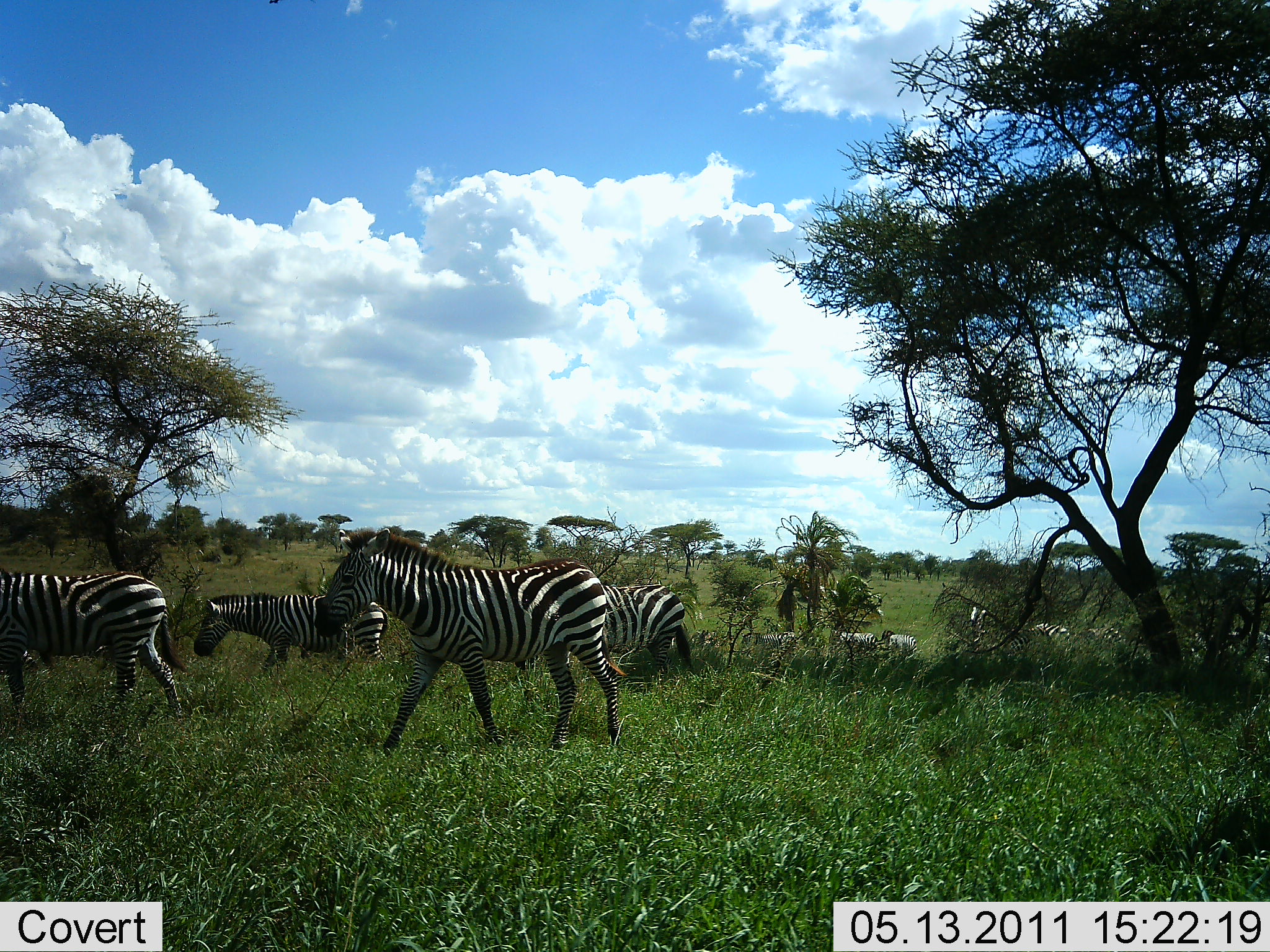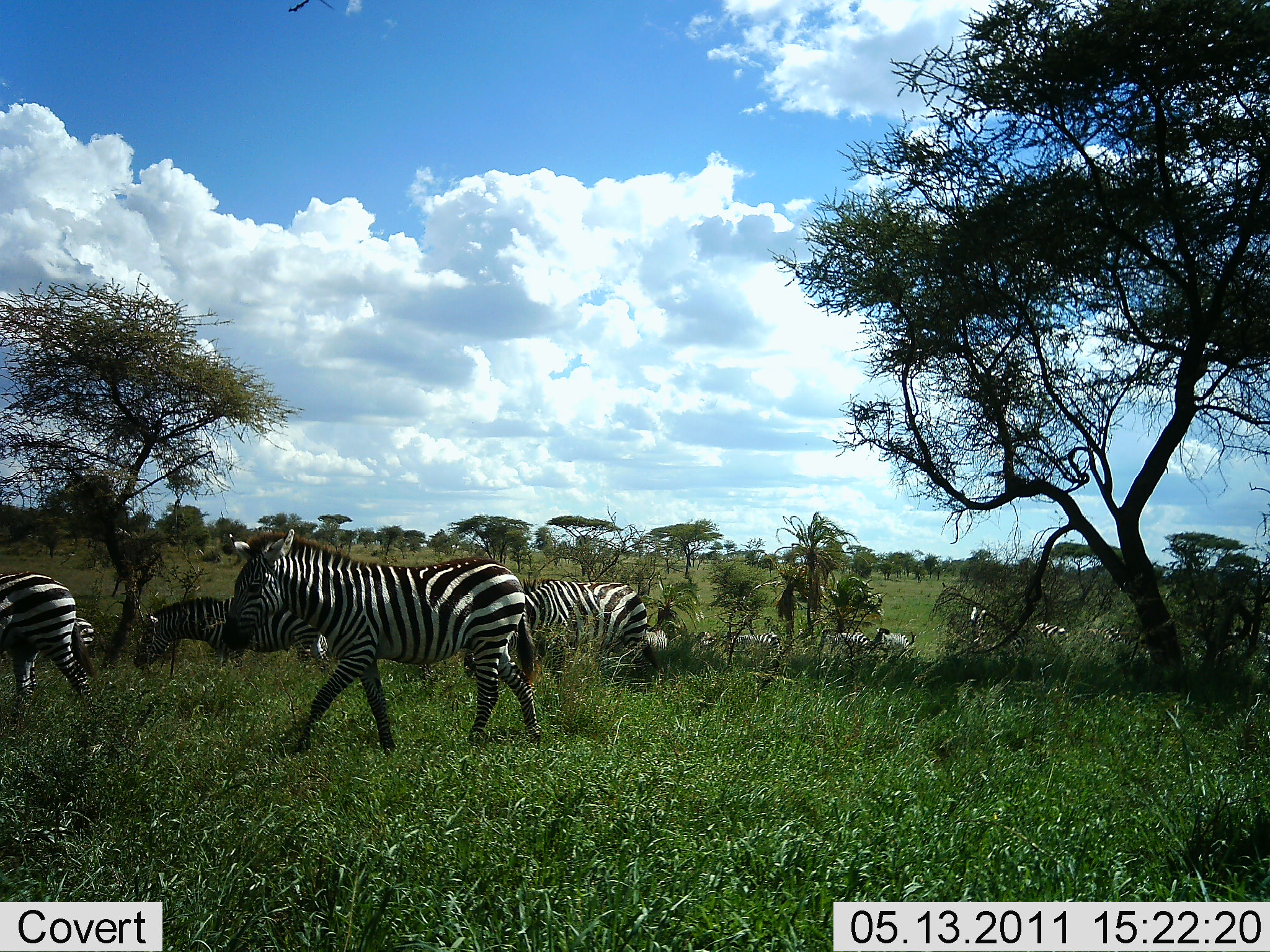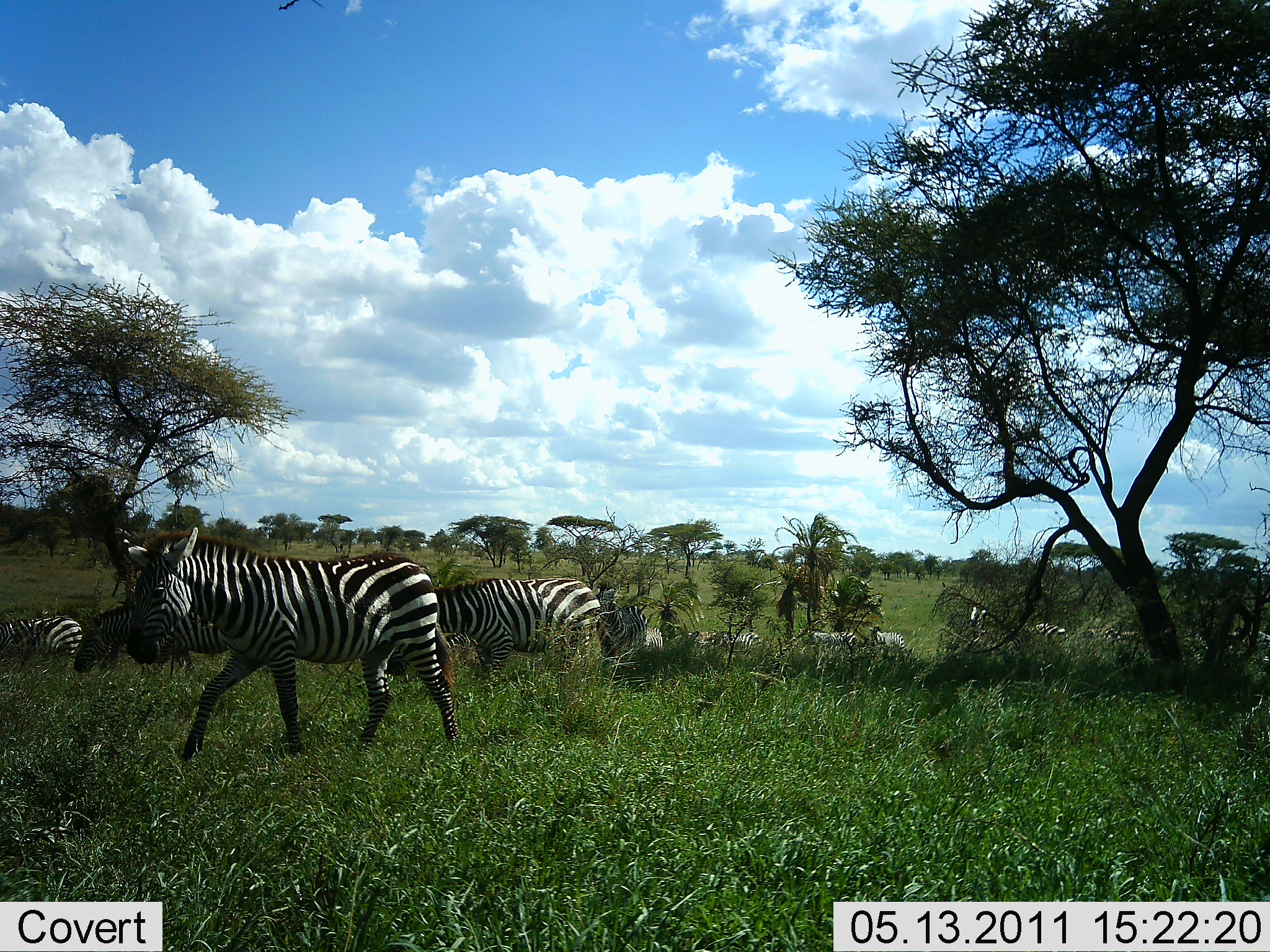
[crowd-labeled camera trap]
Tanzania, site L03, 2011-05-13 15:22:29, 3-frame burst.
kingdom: Animalia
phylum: Chordata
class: Mammalia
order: Perissodactyla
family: Equidae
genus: Equus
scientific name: Equus quagga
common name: plains zebra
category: zebra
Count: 9.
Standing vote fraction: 8%.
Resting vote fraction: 0%.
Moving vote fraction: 100%.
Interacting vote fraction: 0%.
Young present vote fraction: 0%.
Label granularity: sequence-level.